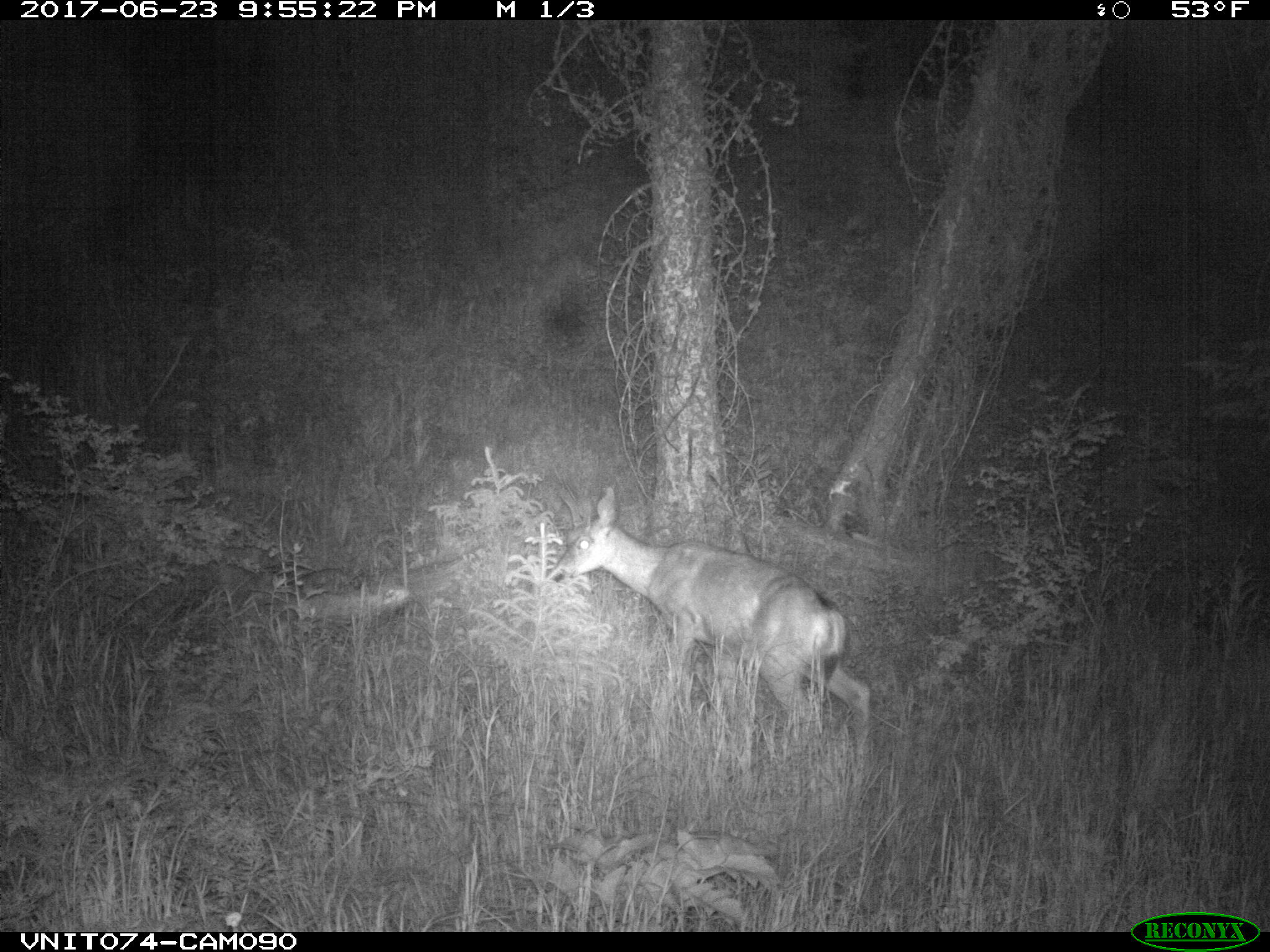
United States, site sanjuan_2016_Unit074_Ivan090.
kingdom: Animalia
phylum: Chordata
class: Mammalia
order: Artiodactyla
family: Cervidae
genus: Odocoileus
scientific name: Odocoileus hemionus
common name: mule deer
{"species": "Odocoileus hemionus (mule deer)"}